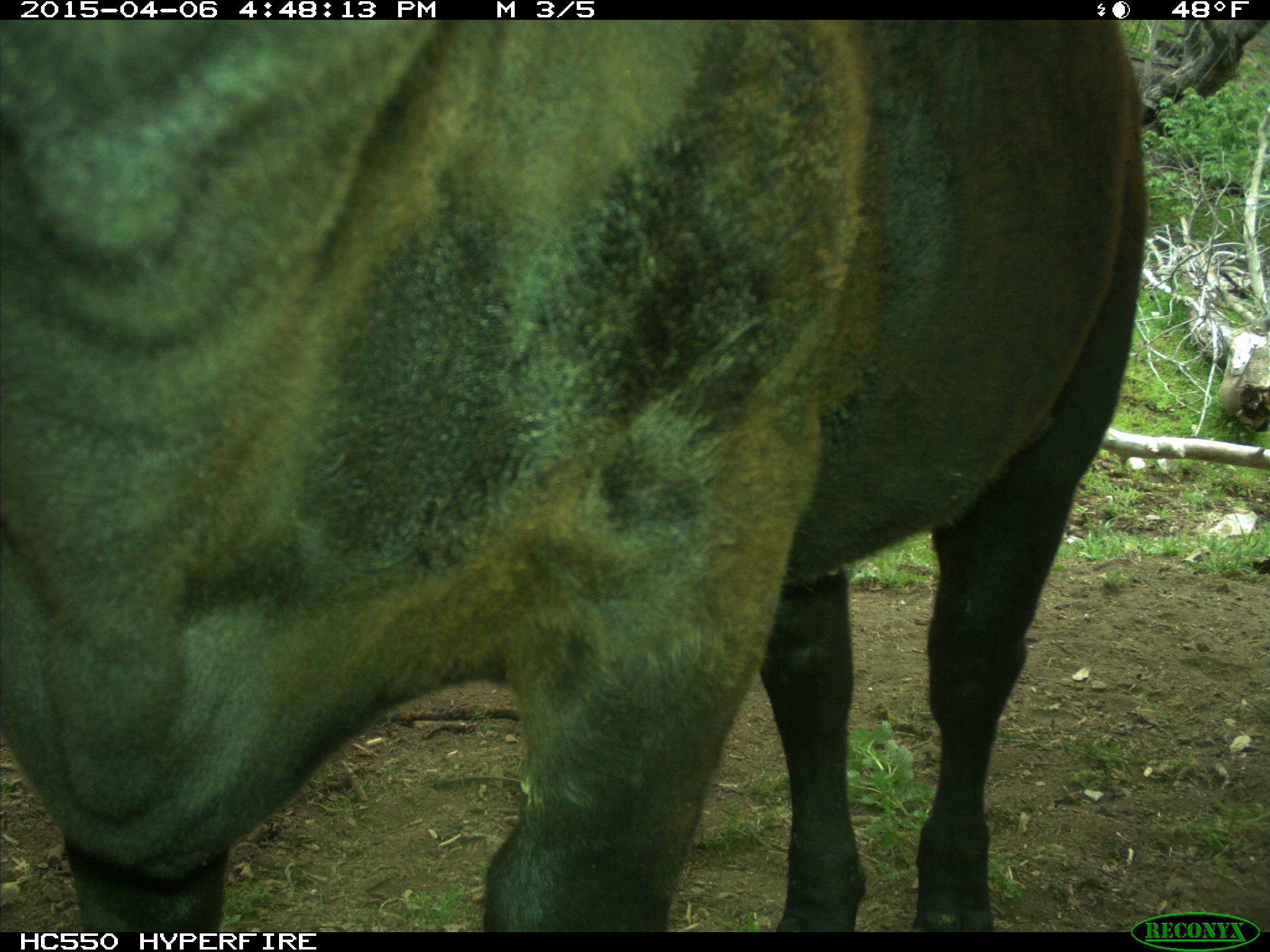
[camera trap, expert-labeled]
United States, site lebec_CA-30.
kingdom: Animalia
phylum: Chordata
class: Mammalia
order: Artiodactyla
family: Bovidae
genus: Bos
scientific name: Bos taurus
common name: domestic cow